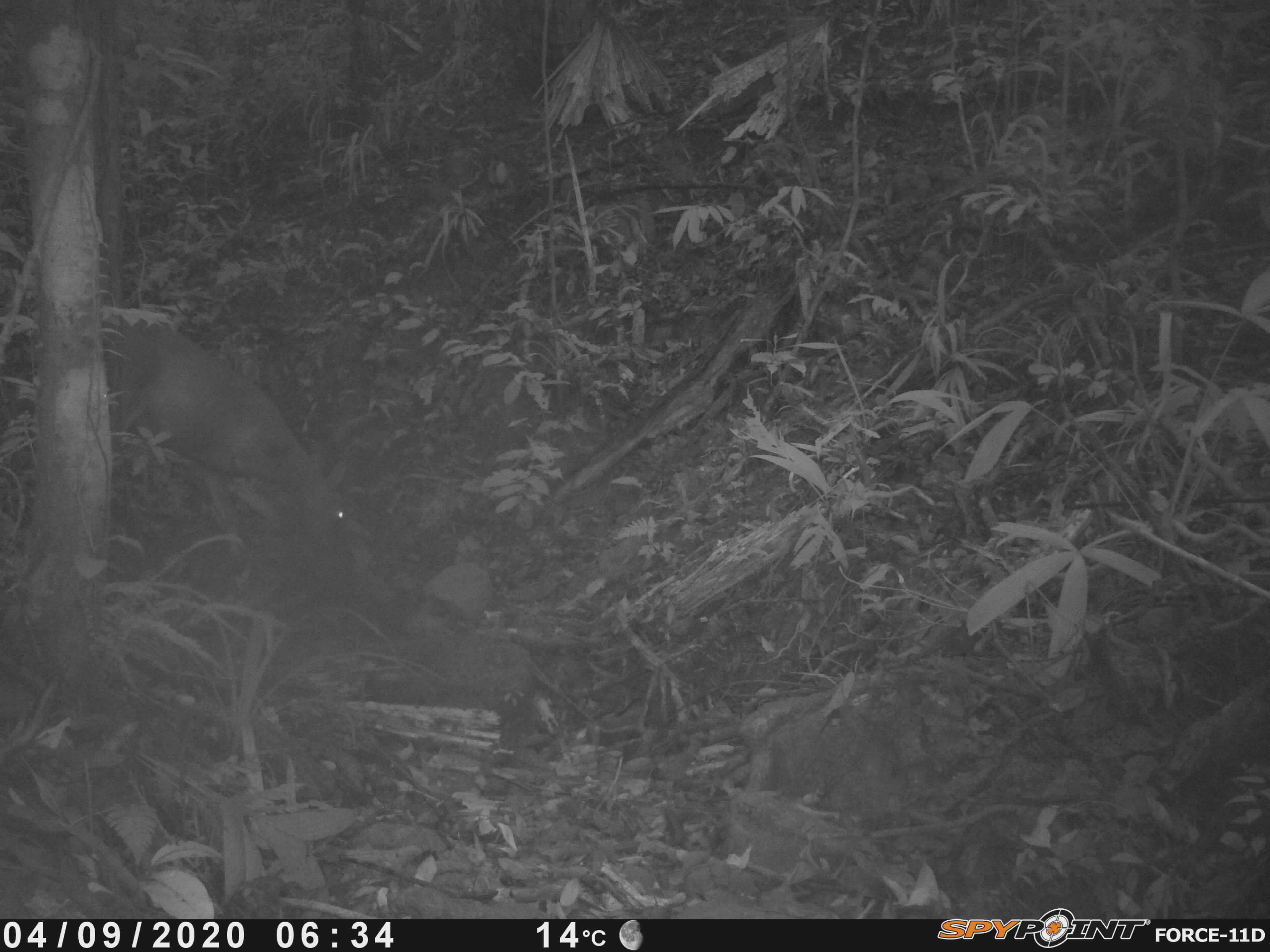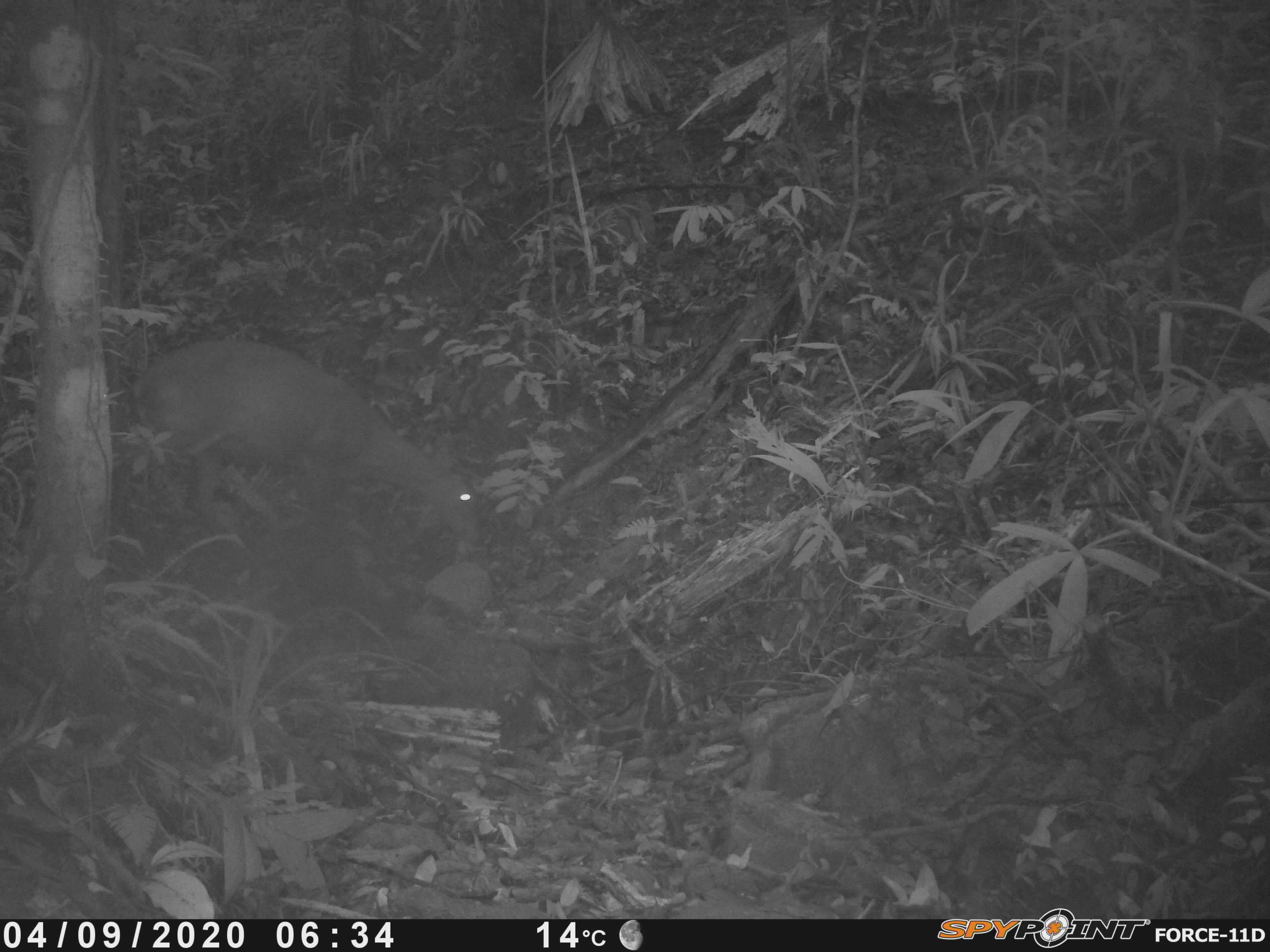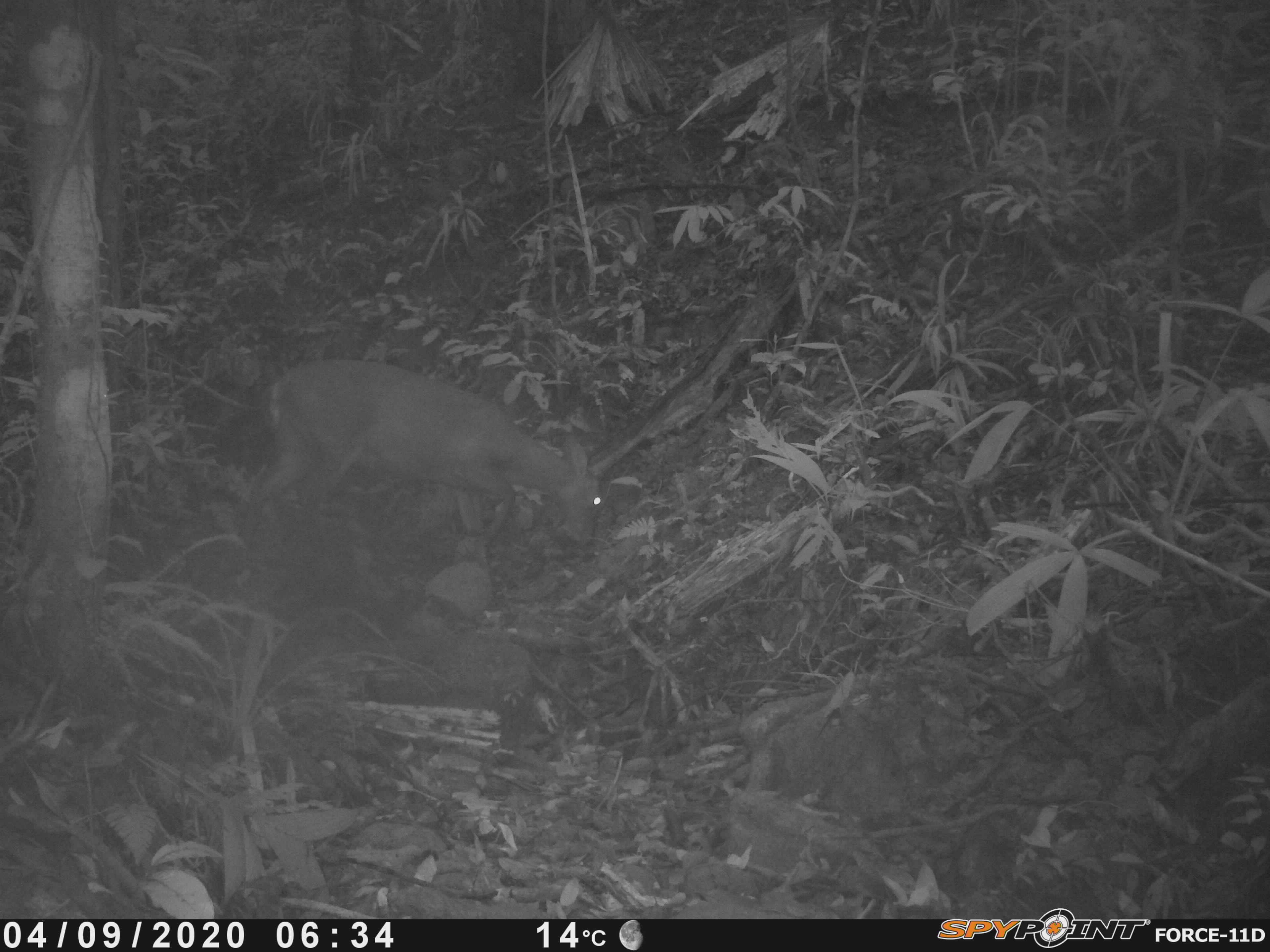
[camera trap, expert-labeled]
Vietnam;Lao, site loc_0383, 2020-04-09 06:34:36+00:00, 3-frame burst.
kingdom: Animalia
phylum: Chordata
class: Mammalia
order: Artiodactyla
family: Cervidae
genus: Muntiacus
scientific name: Muntiacus vuquangensis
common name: large-antlered muntjac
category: large antlered muntjac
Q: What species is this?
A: Large antlered muntjac (large-antlered muntjac) (Muntiacus vuquangensis).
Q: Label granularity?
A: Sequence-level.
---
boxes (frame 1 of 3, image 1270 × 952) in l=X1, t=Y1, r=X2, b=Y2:
large antlered muntjac: l=101, t=313, r=349, b=553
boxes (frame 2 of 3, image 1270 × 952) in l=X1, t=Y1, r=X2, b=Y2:
large antlered muntjac: l=132, t=341, r=479, b=548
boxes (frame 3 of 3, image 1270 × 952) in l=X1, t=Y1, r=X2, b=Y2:
large antlered muntjac: l=245, t=358, r=600, b=563